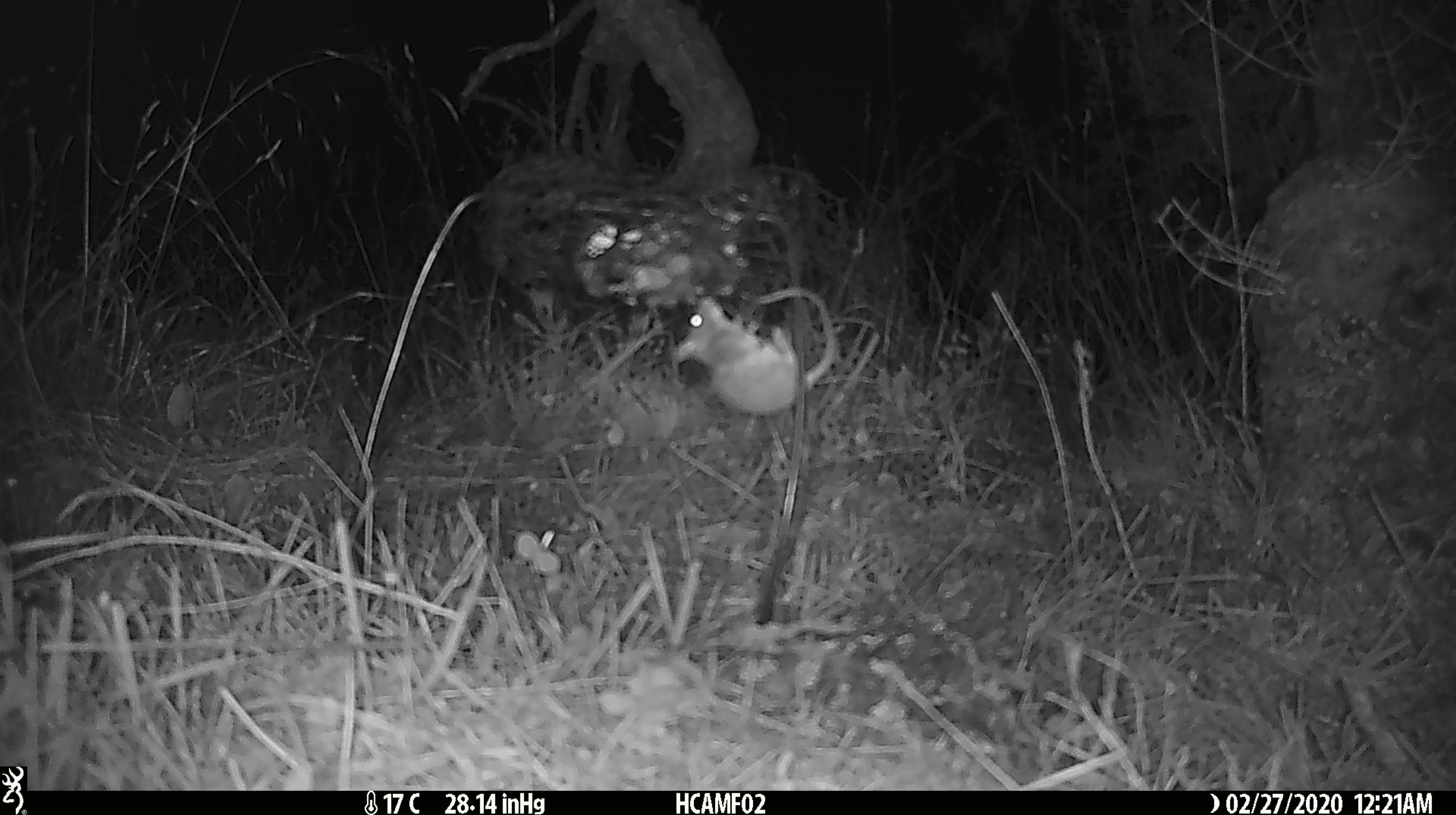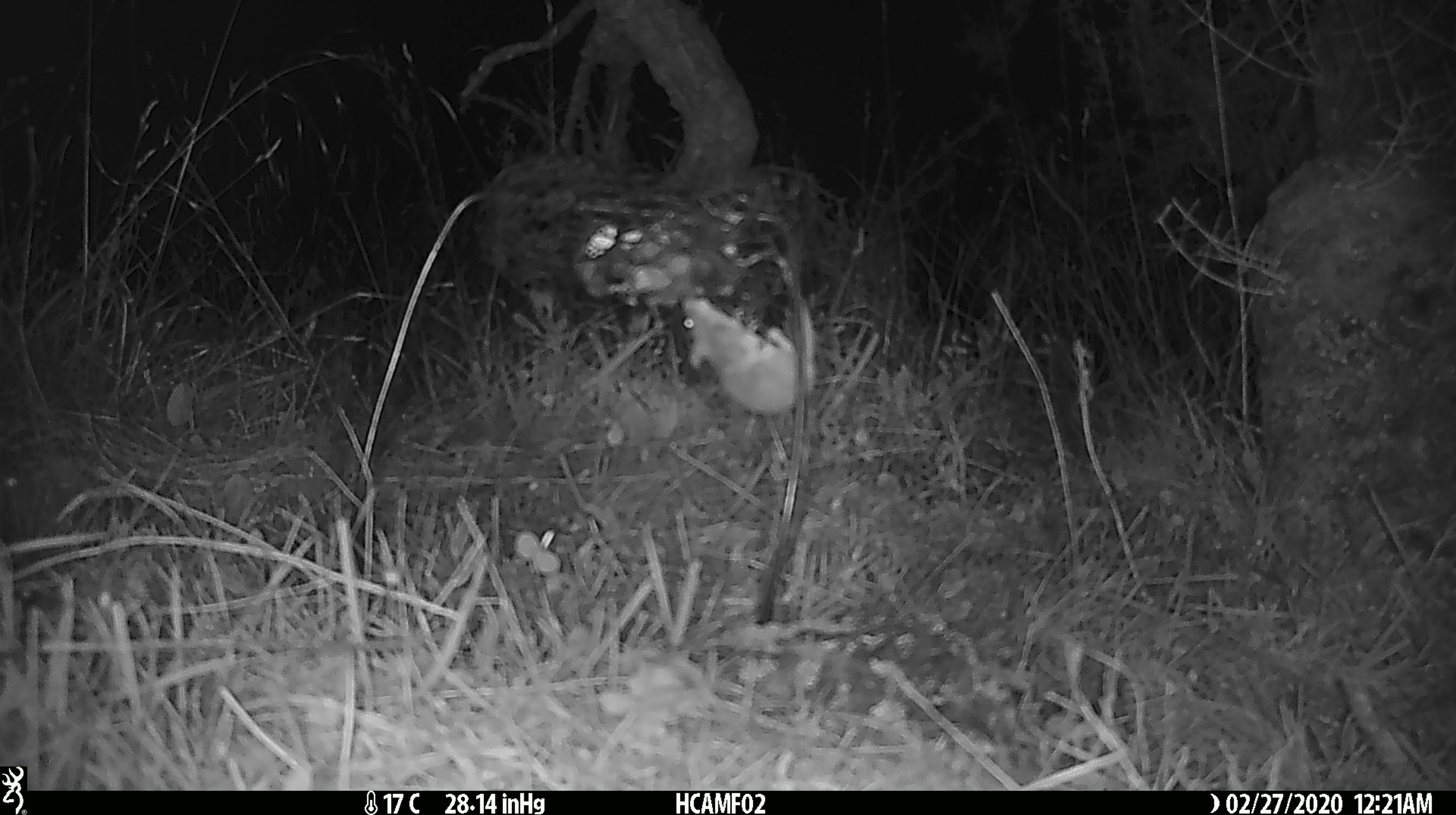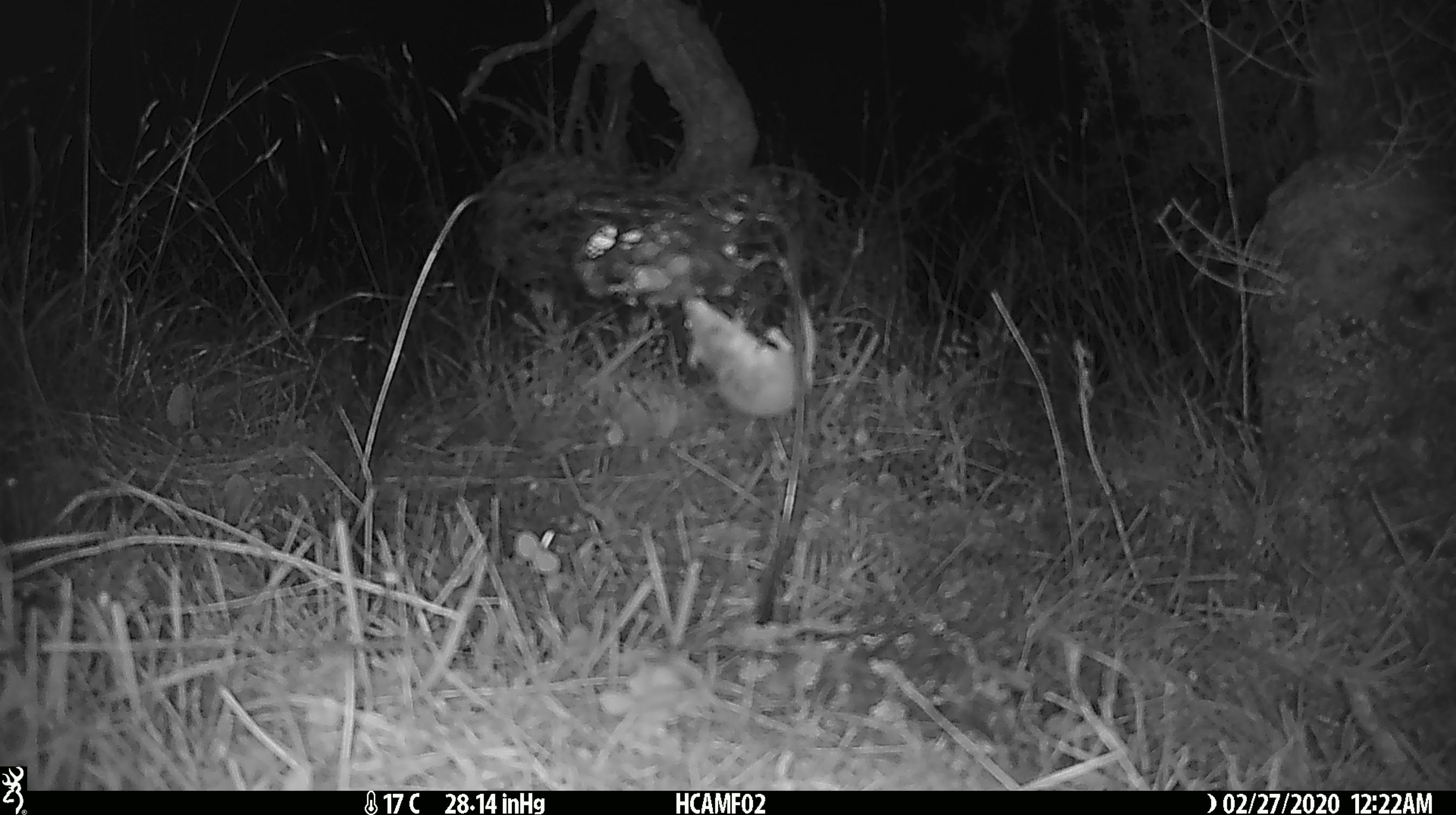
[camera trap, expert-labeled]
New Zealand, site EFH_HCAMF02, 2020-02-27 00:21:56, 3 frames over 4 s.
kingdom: Animalia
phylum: Chordata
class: Mammalia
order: Rodentia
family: Muridae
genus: Mus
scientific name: Mus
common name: mouse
Mouse (Mus).